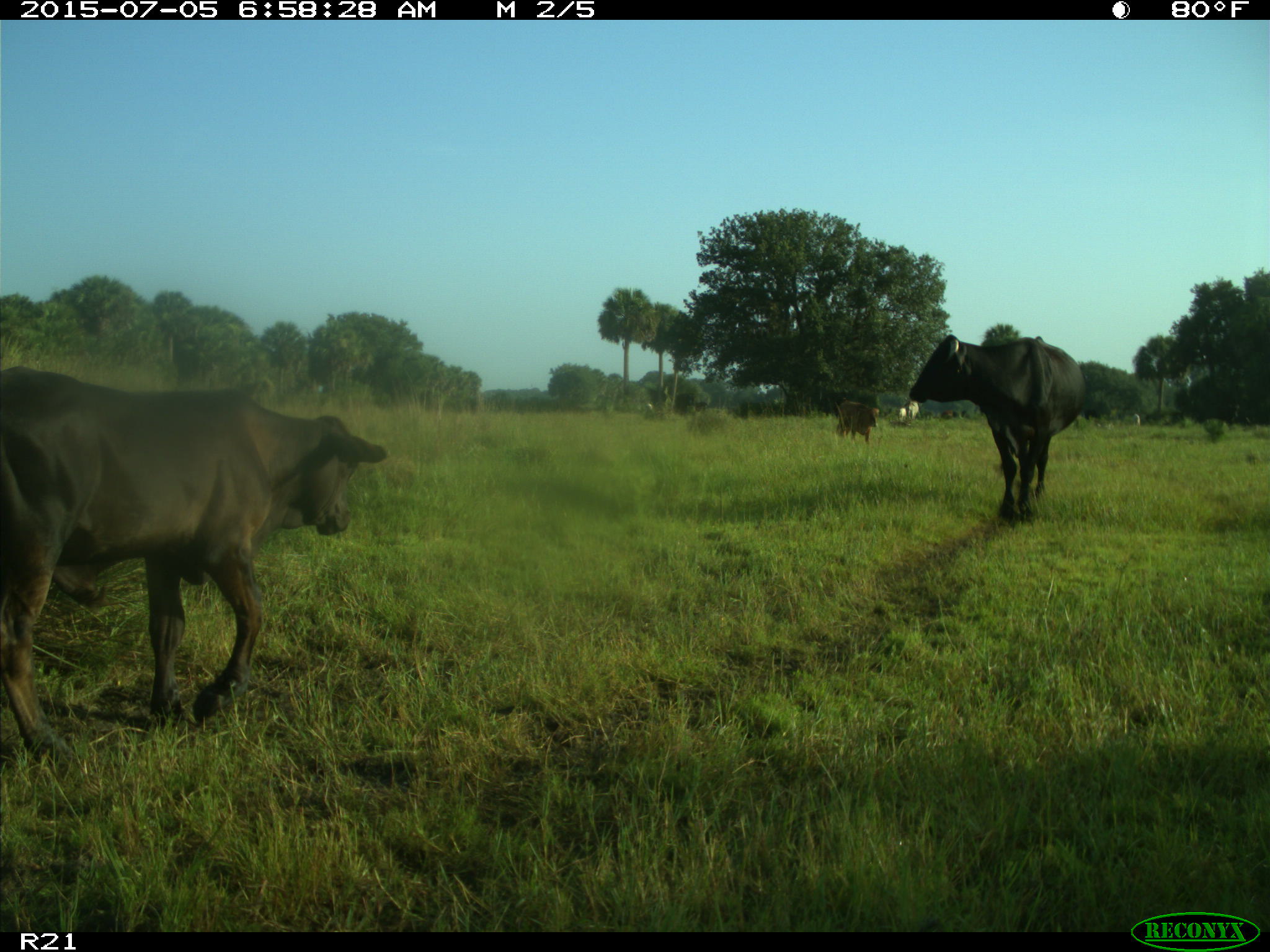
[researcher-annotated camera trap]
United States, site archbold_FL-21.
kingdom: Animalia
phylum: Chordata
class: Mammalia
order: Artiodactyla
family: Bovidae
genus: Bos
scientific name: Bos taurus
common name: domestic cow